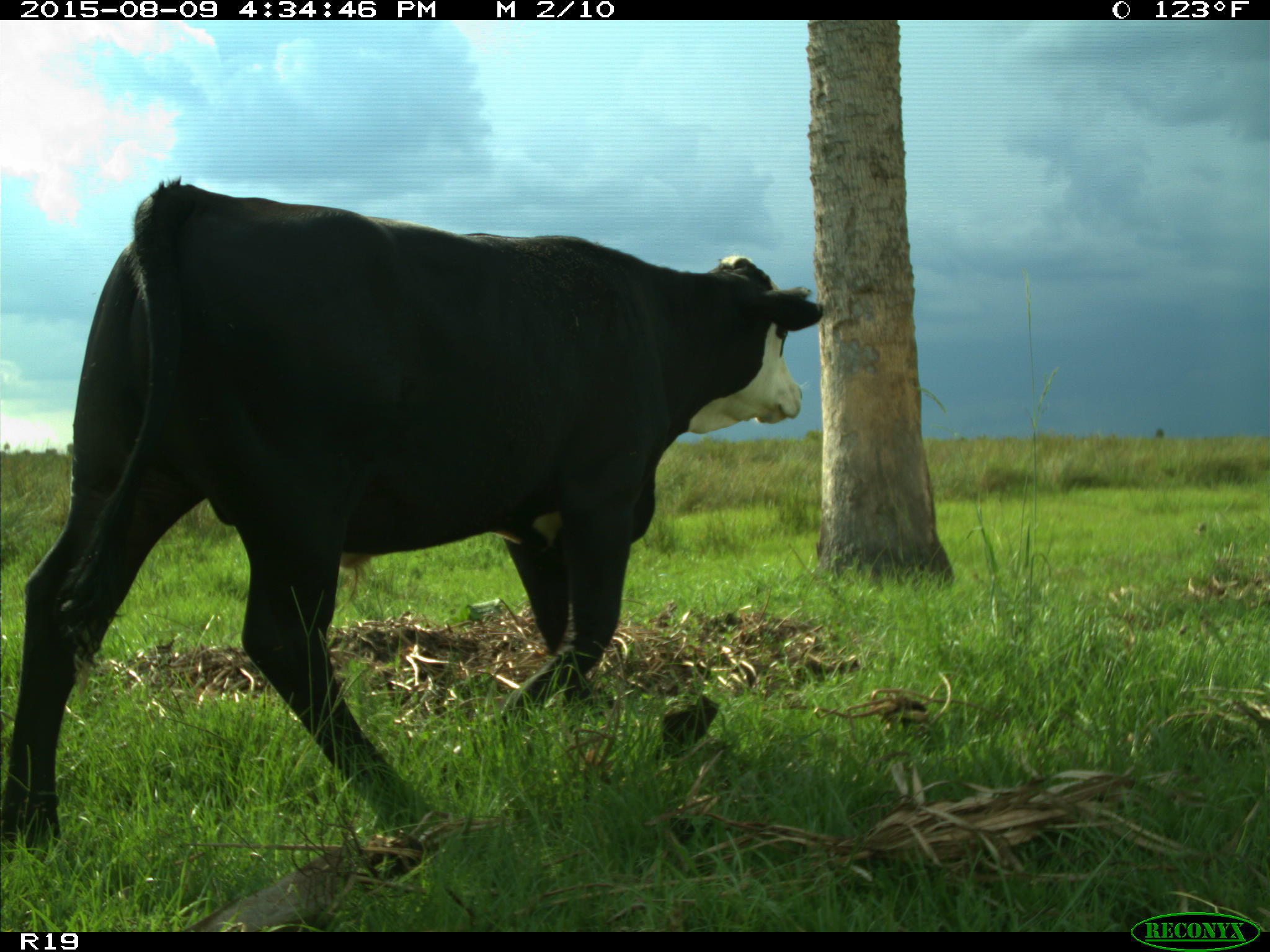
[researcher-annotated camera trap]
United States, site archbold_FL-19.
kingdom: Animalia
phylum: Chordata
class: Mammalia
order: Artiodactyla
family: Bovidae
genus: Bos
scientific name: Bos taurus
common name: domestic cow